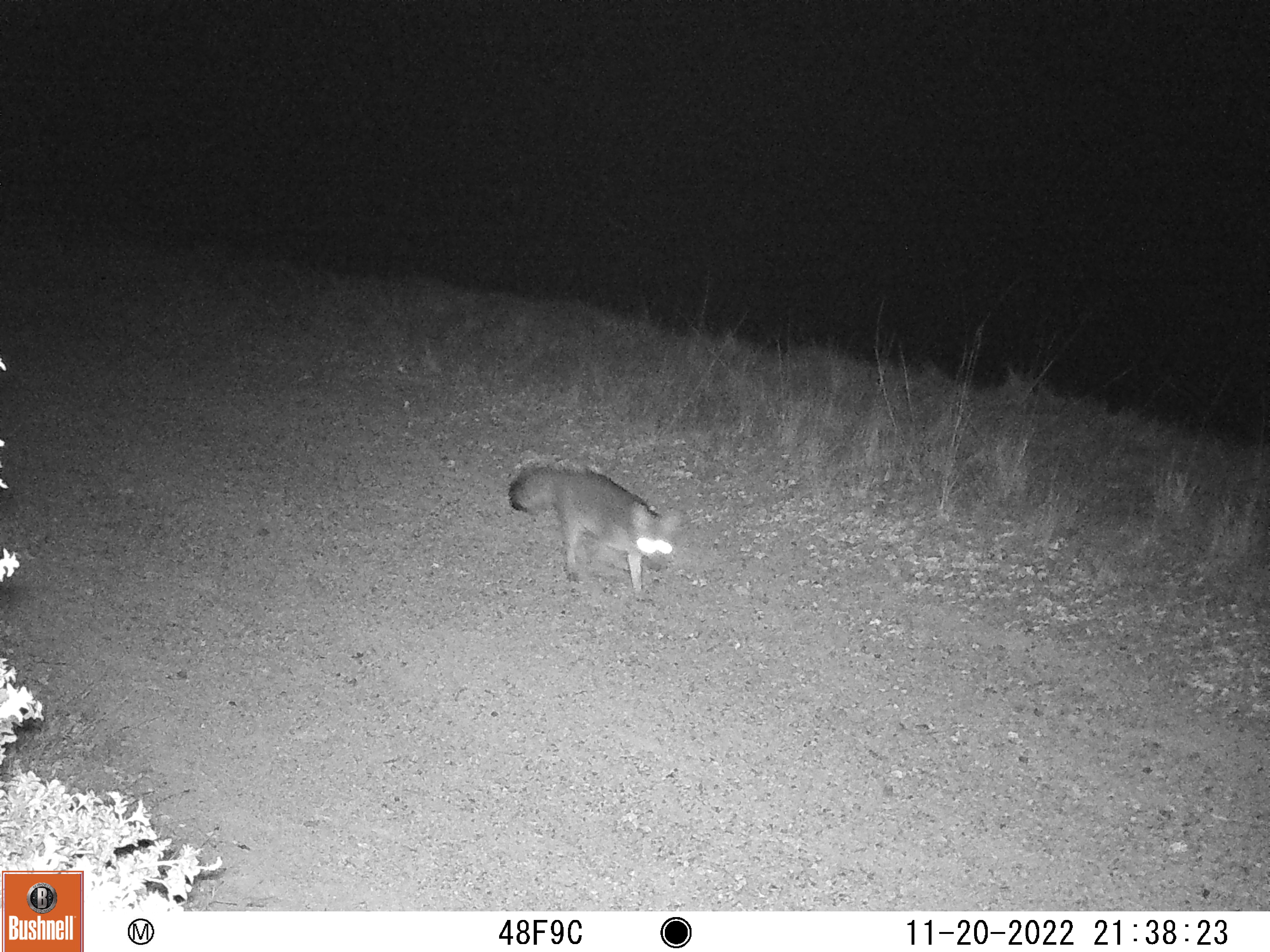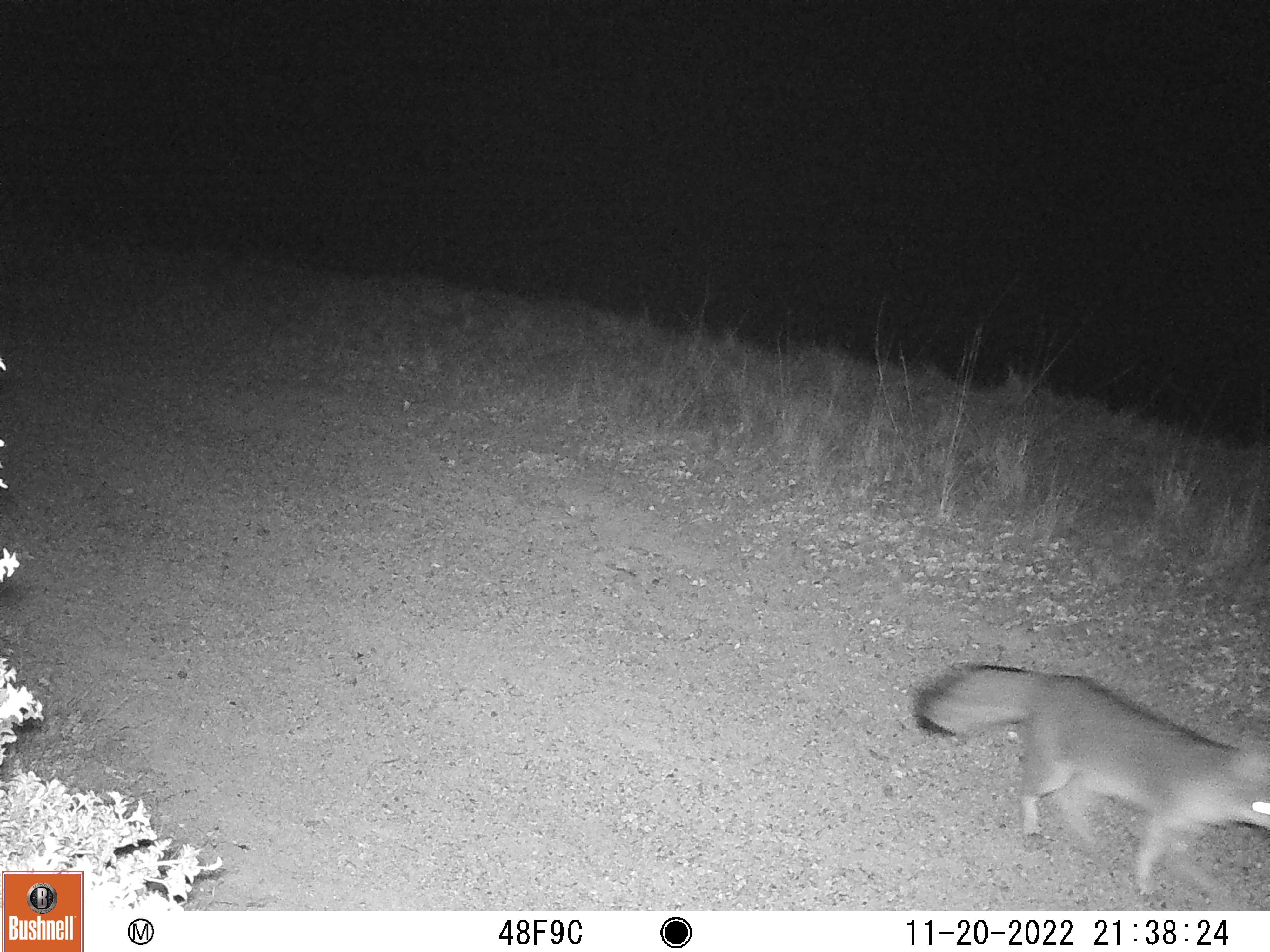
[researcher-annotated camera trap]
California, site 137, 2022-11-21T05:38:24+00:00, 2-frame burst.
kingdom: Animalia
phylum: Chordata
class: Mammalia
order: Carnivora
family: Canidae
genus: Urocyon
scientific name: Urocyon cinereoargenteus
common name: gray fox